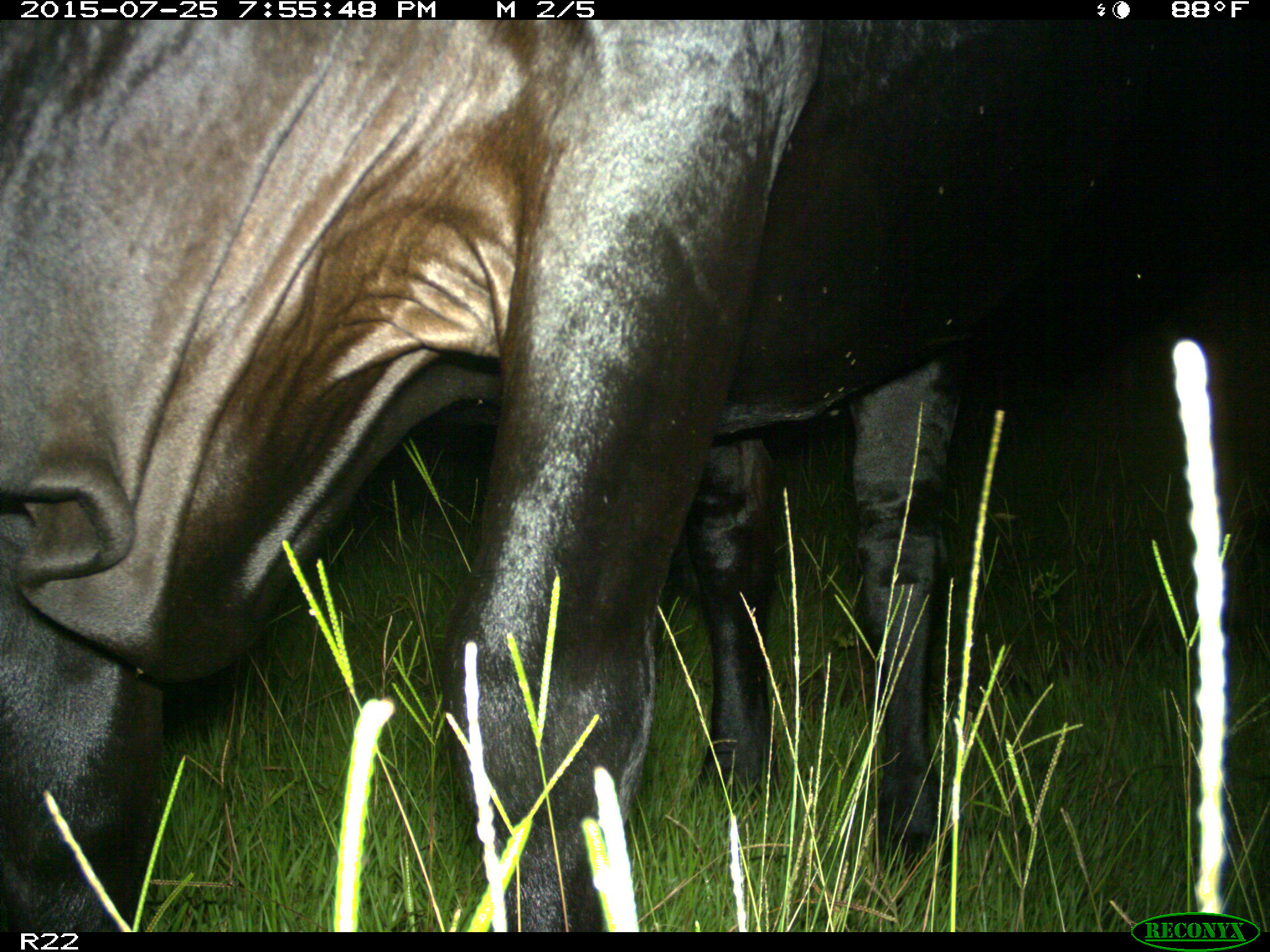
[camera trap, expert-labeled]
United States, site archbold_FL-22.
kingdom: Animalia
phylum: Chordata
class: Mammalia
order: Artiodactyla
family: Bovidae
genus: Bos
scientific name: Bos taurus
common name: domestic cow